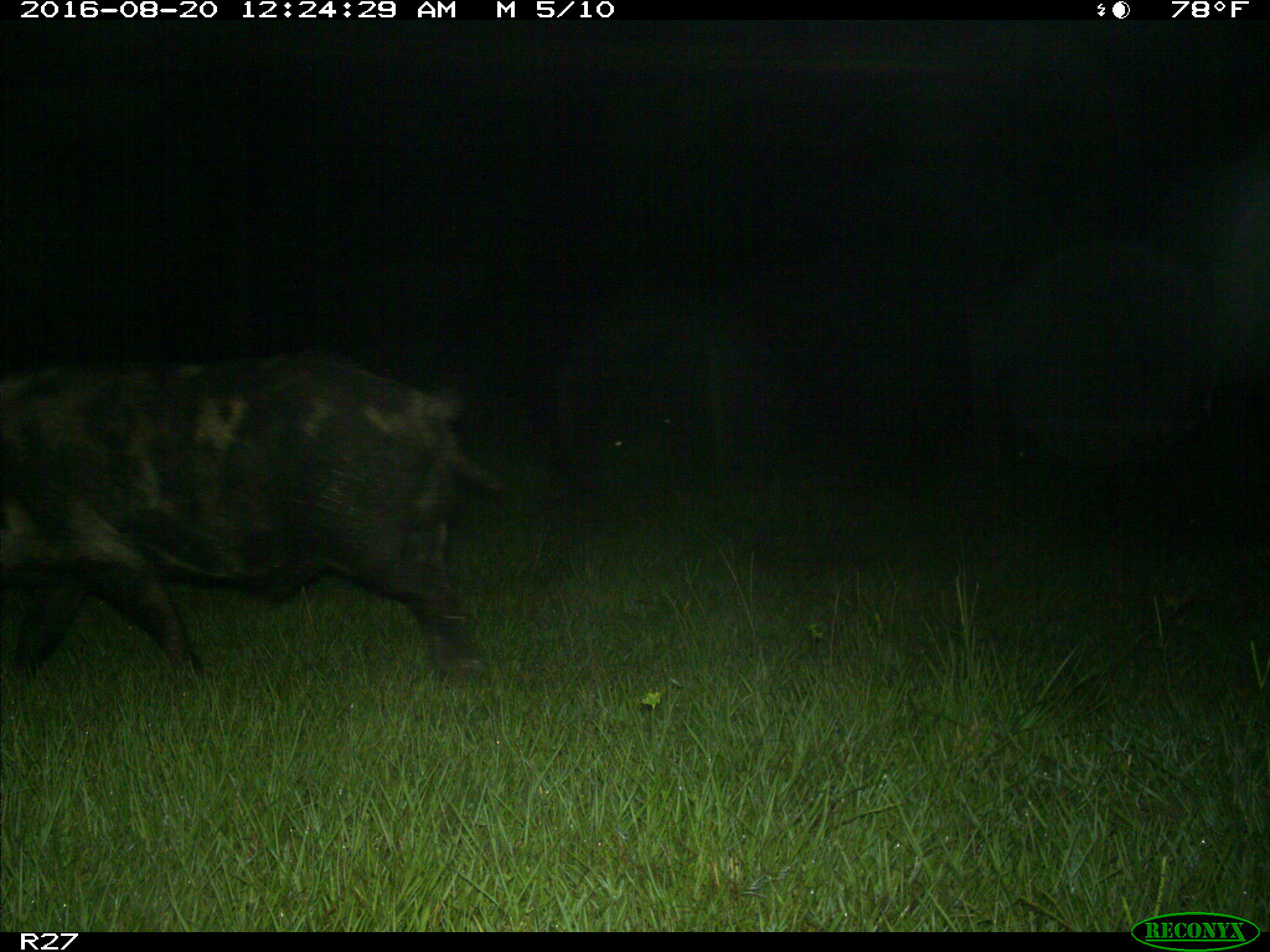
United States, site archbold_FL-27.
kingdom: Animalia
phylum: Chordata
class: Mammalia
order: Artiodactyla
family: Suidae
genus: Sus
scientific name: Sus scrofa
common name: wild boar